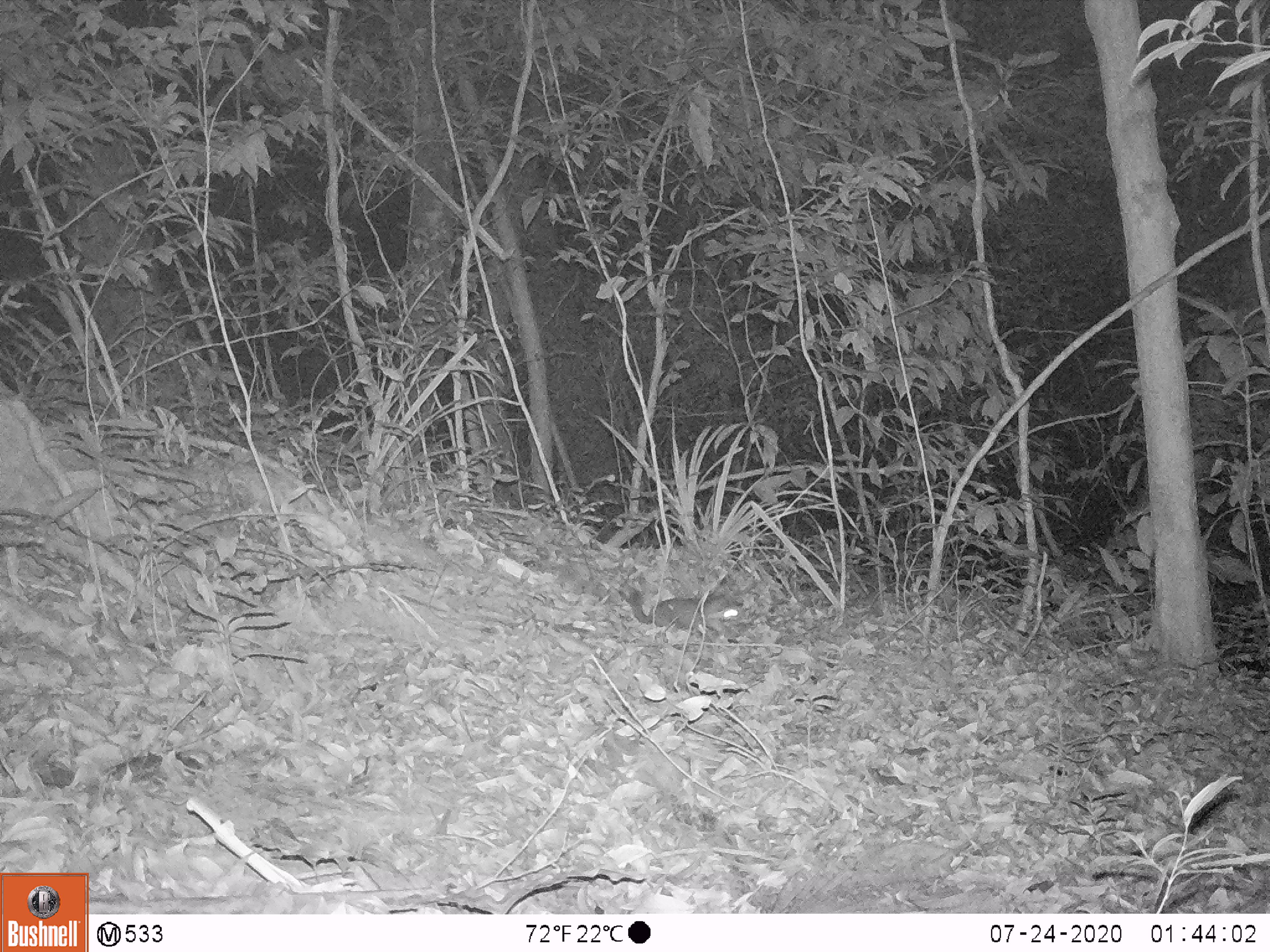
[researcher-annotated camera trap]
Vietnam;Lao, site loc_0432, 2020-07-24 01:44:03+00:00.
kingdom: Animalia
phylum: Chordata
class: Mammalia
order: Carnivora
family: Mustelidae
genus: Melogale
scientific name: Melogale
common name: ferret badger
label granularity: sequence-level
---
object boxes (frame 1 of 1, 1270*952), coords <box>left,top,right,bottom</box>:
ferret badger: <box>619,583,745,643</box>